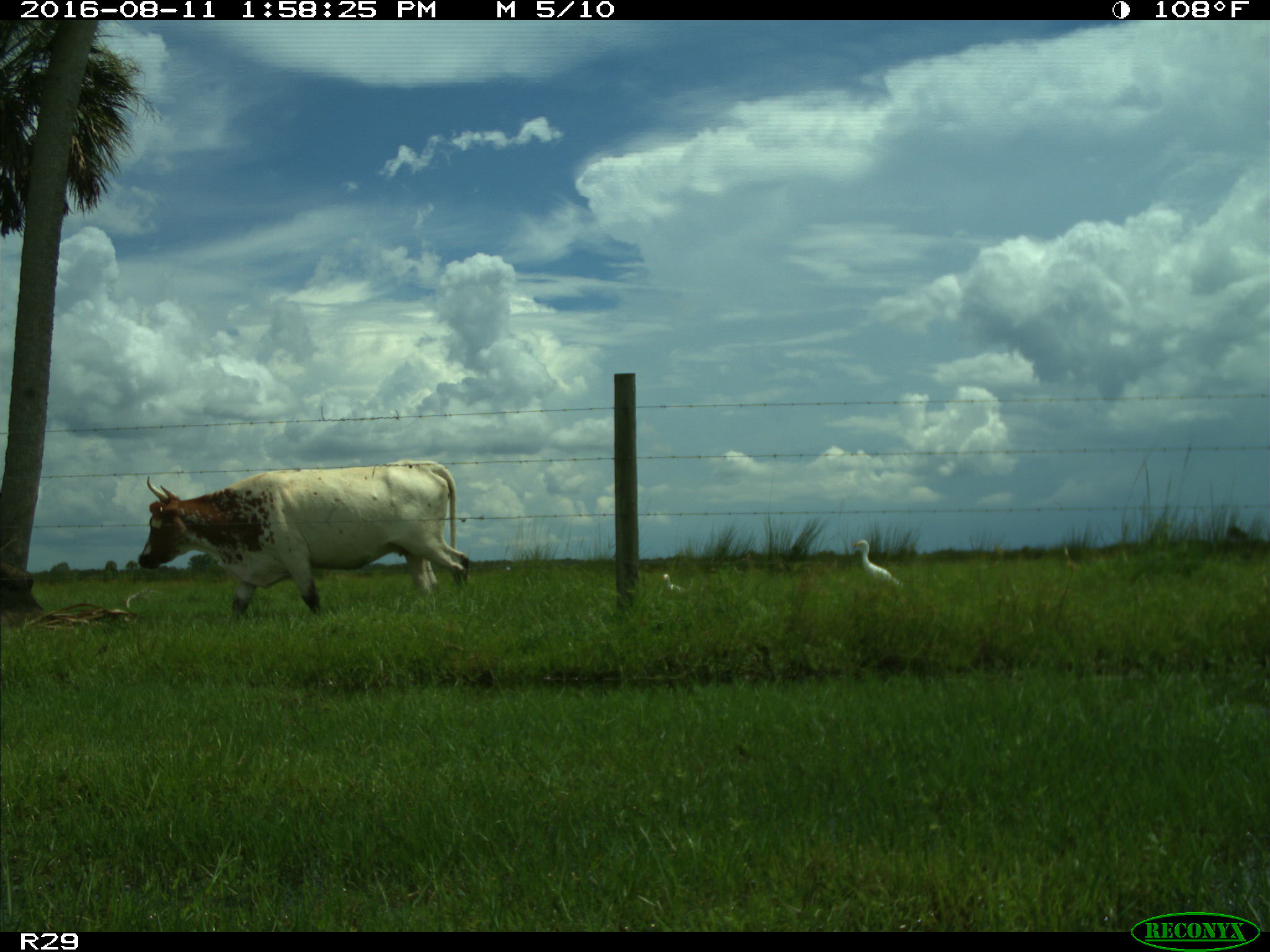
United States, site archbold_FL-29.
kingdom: Animalia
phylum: Chordata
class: Mammalia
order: Artiodactyla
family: Bovidae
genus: Bos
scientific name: Bos taurus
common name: domestic cow